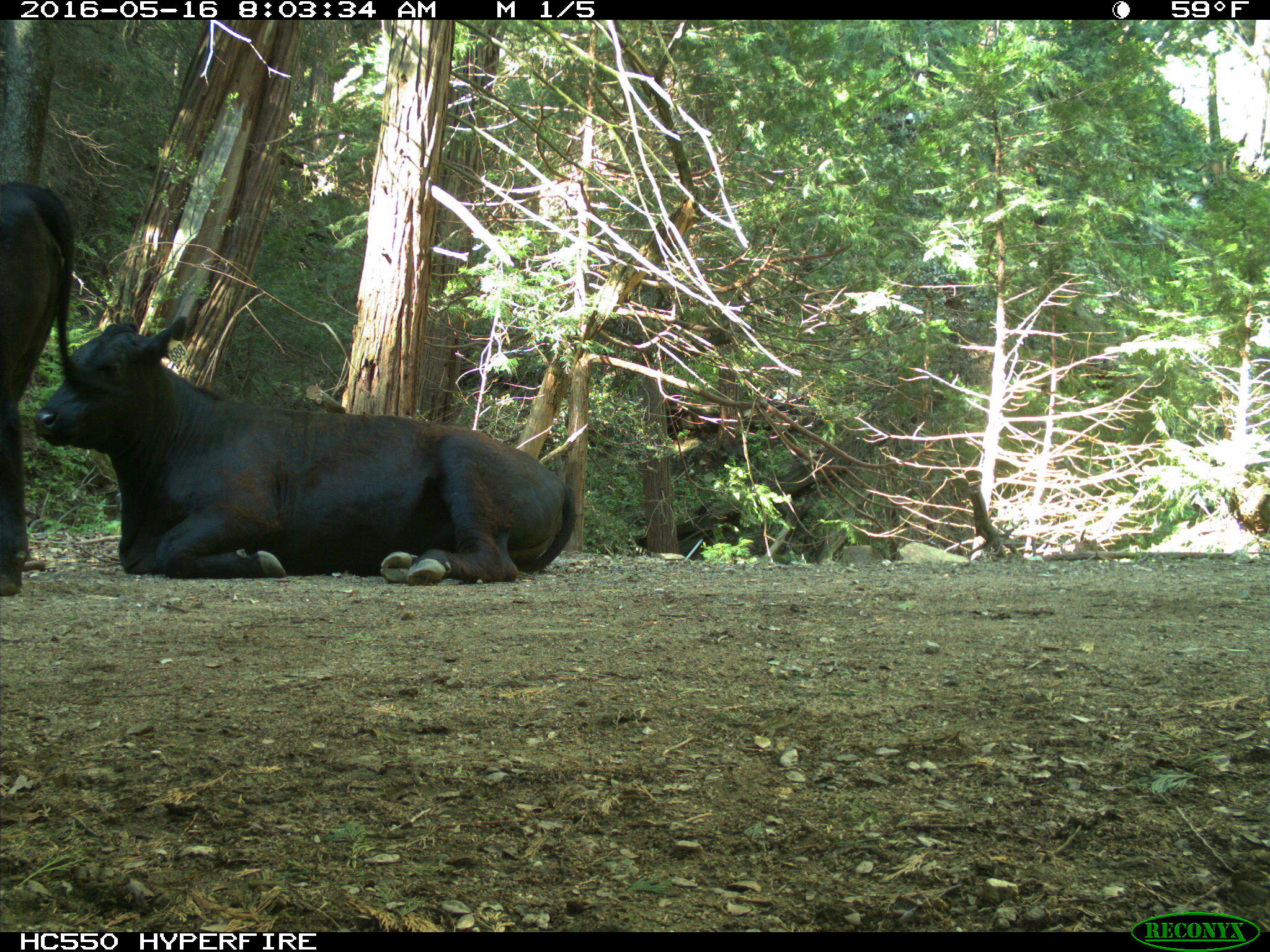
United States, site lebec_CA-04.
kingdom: Animalia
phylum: Chordata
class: Mammalia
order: Artiodactyla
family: Bovidae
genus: Bos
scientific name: Bos taurus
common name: domestic cow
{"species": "Bos taurus (domestic cow)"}